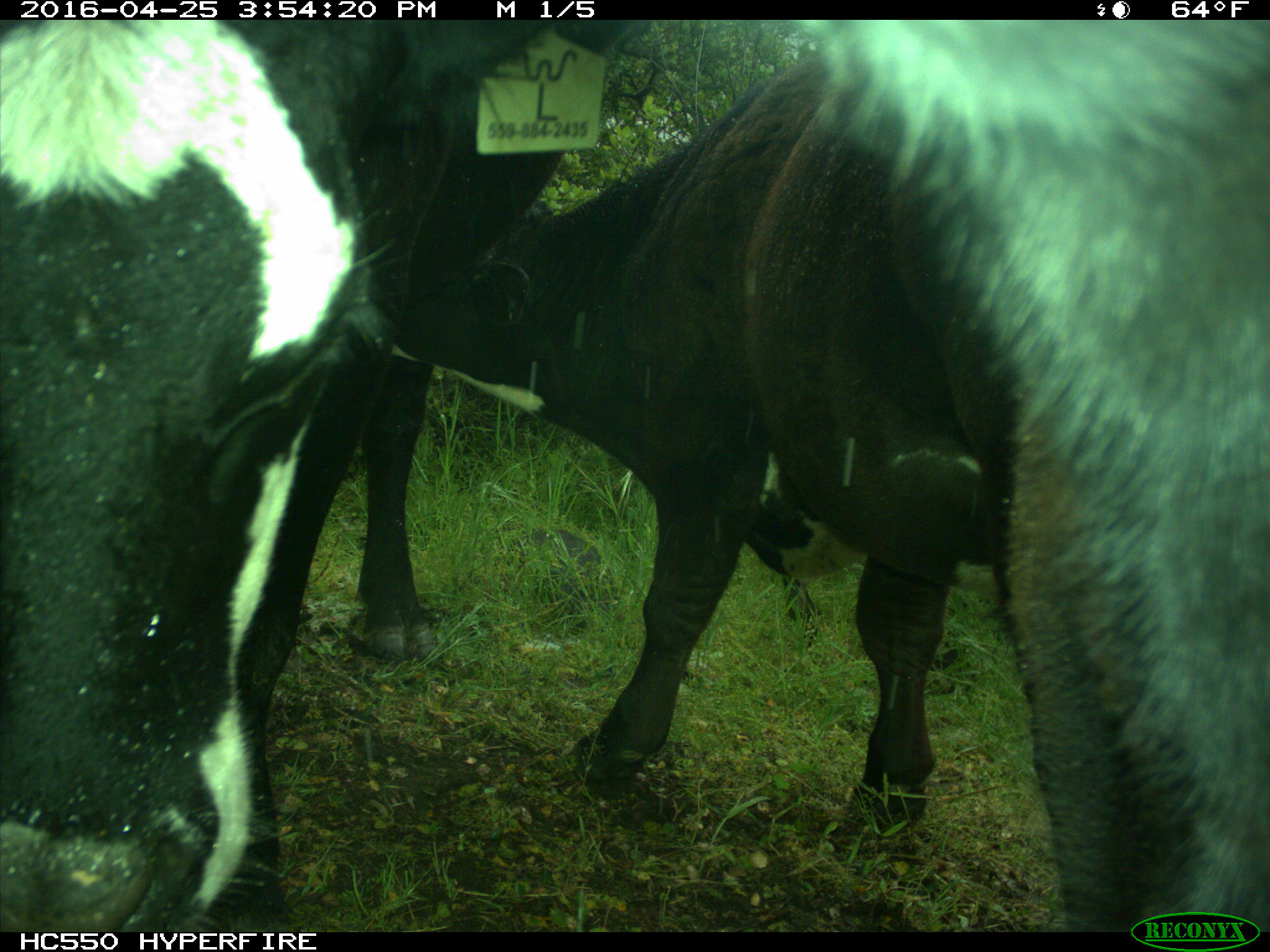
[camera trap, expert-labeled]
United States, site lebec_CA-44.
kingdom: Animalia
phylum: Chordata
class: Mammalia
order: Artiodactyla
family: Bovidae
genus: Bos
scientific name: Bos taurus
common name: domestic cow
Bos taurus (domestic cow).